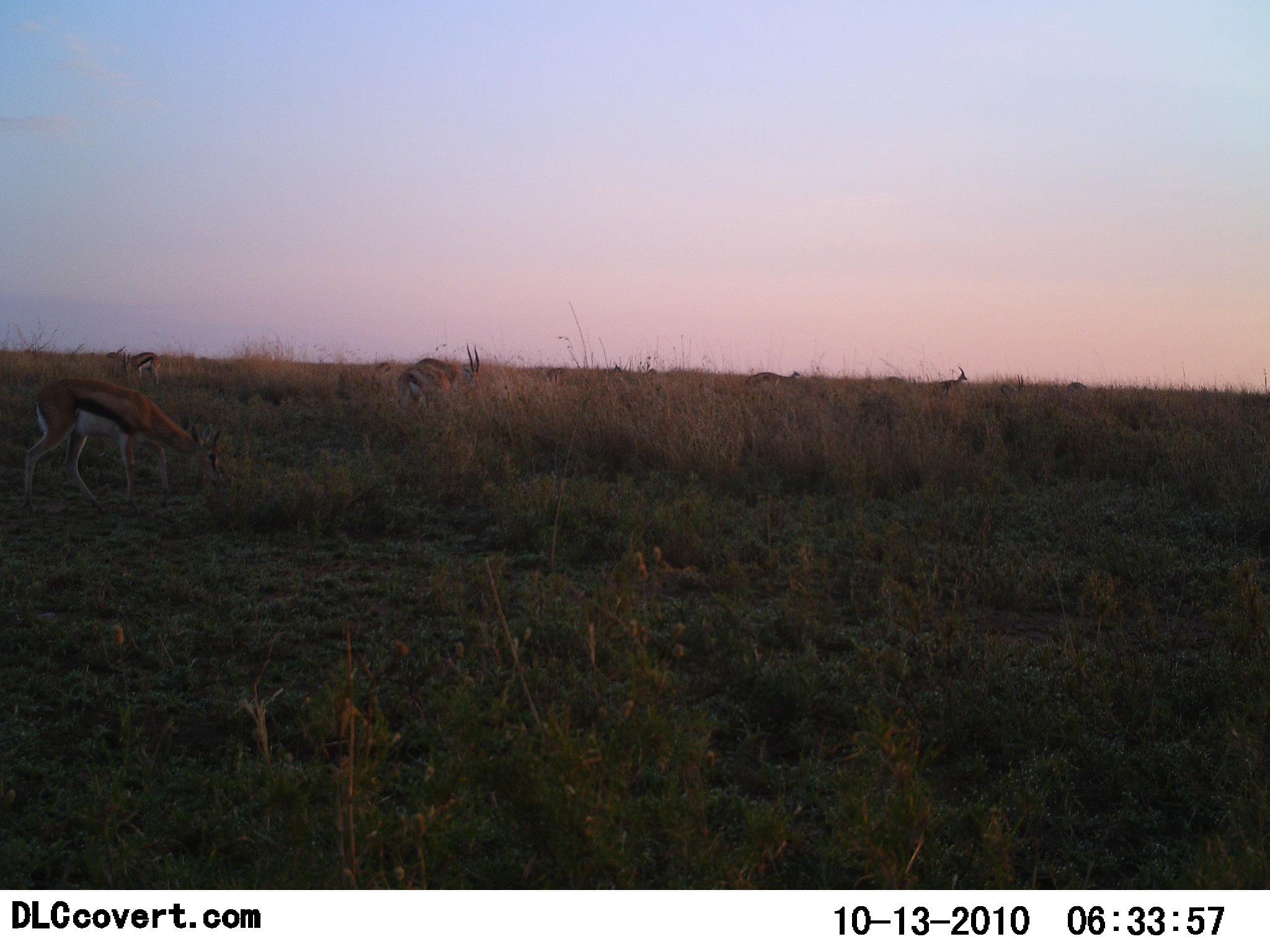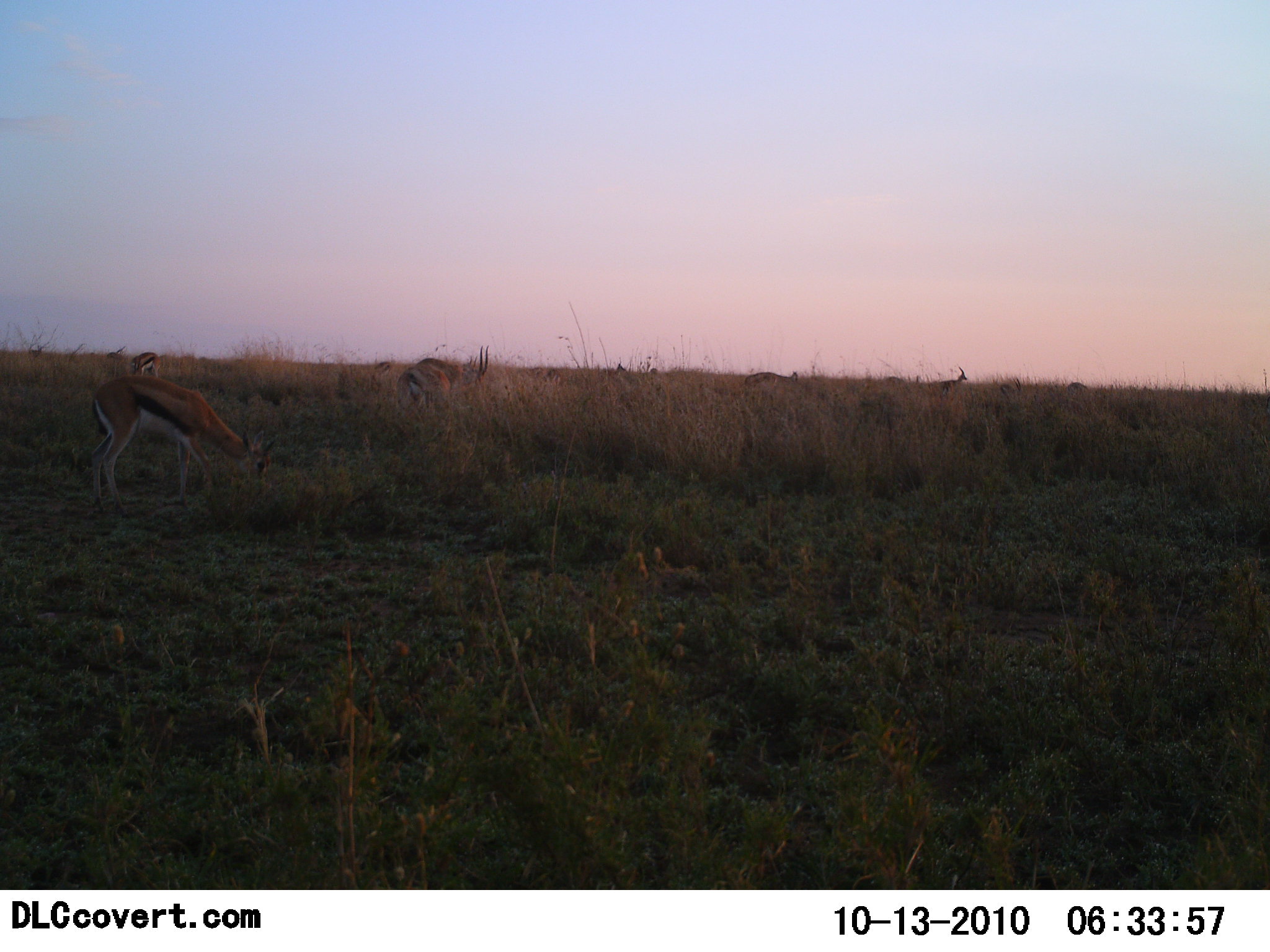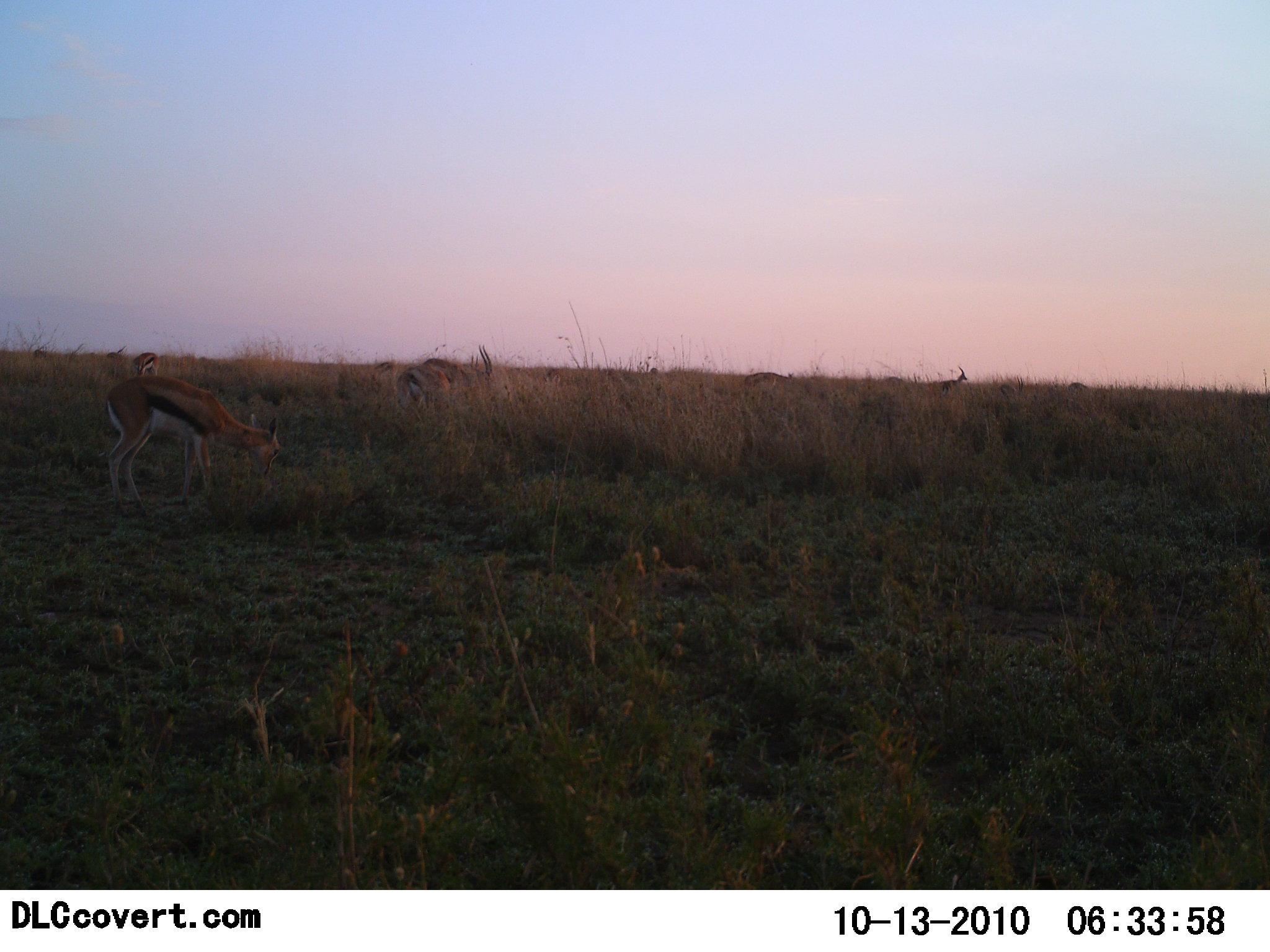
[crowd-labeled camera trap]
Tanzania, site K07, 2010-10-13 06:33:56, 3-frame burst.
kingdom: Animalia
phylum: Chordata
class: Mammalia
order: Artiodactyla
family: Bovidae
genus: Eudorcas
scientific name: Eudorcas thomsonii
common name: thomson's gazelle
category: gazellethomsons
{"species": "gazellethomsons (thomson's gazelle) (Eudorcas thomsonii)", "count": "8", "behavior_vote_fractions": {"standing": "46%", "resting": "0%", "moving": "15%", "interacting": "0%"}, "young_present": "0%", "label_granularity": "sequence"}